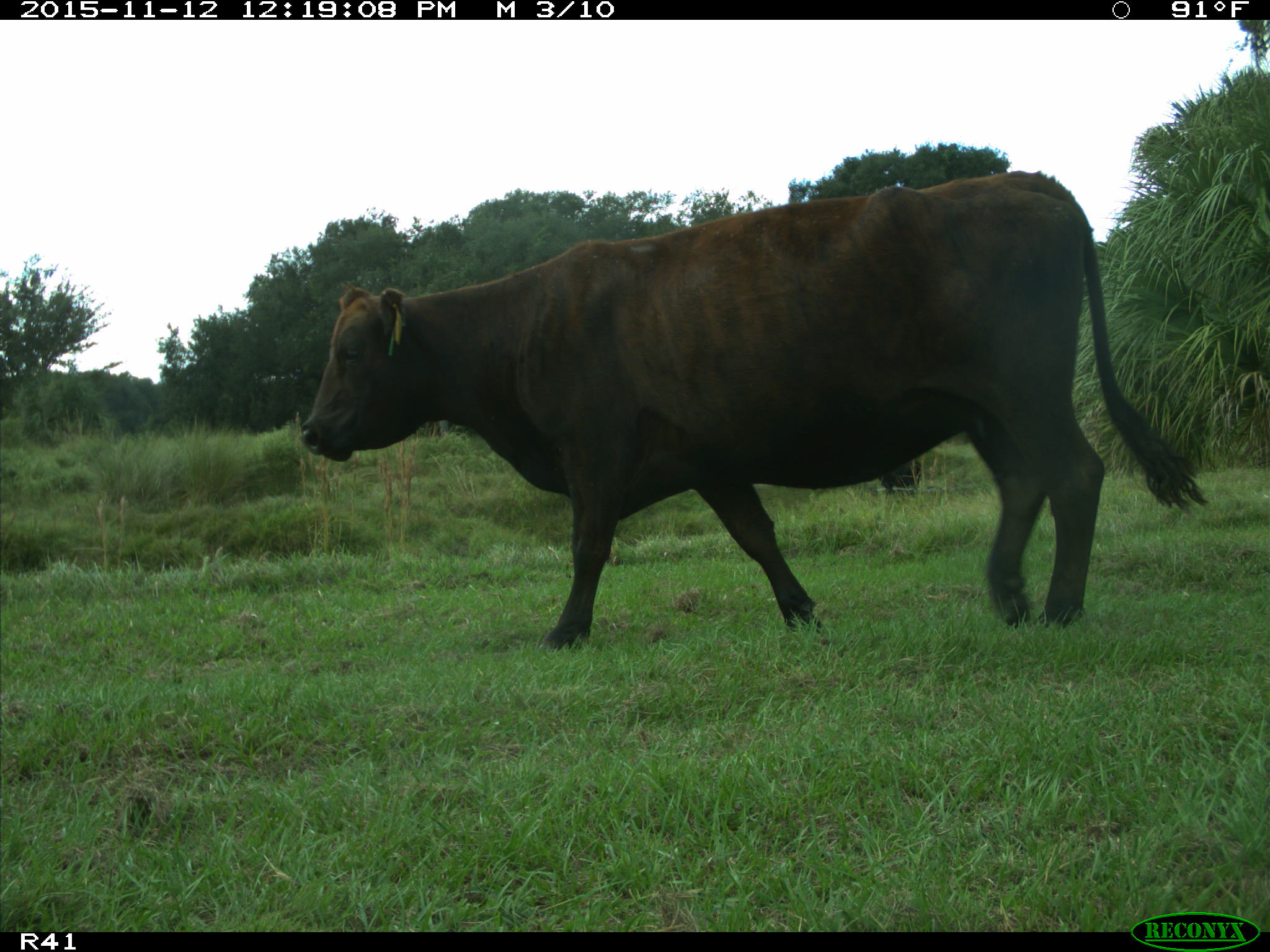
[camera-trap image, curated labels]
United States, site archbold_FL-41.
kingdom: Animalia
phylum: Chordata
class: Mammalia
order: Artiodactyla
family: Bovidae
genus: Bos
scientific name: Bos taurus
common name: domestic cow